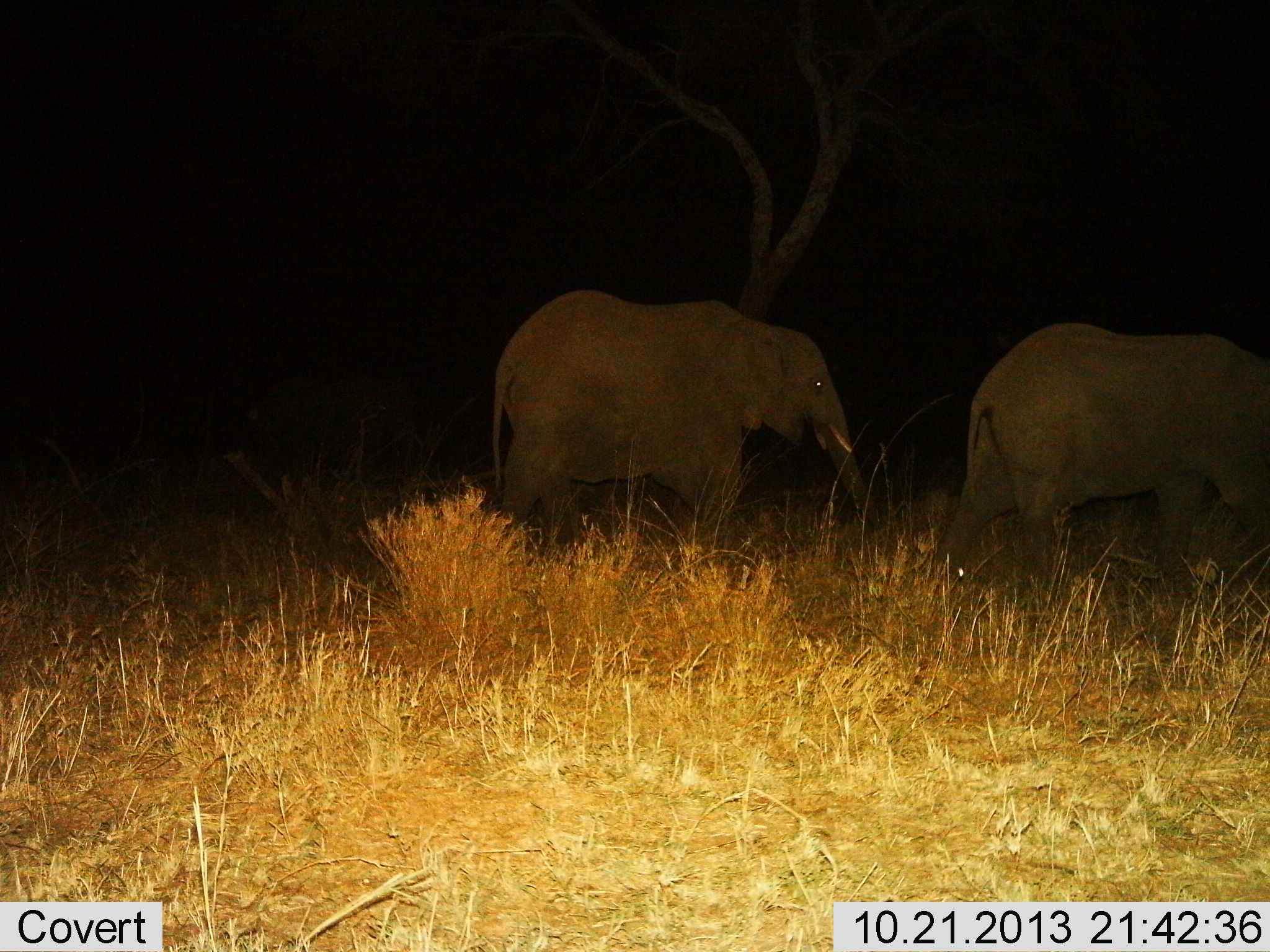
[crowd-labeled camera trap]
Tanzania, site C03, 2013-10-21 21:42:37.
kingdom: Animalia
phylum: Chordata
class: Mammalia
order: Proboscidea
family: Elephantidae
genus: Loxodonta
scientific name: Loxodonta africana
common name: african bush elephant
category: elephant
Elephant (african bush elephant) (Loxodonta africana), count 2. Behavior (volunteer vote fractions): standing 40%, resting 0%, moving 80%, interacting 0%. Young present (vote fraction): 0%. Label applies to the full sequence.